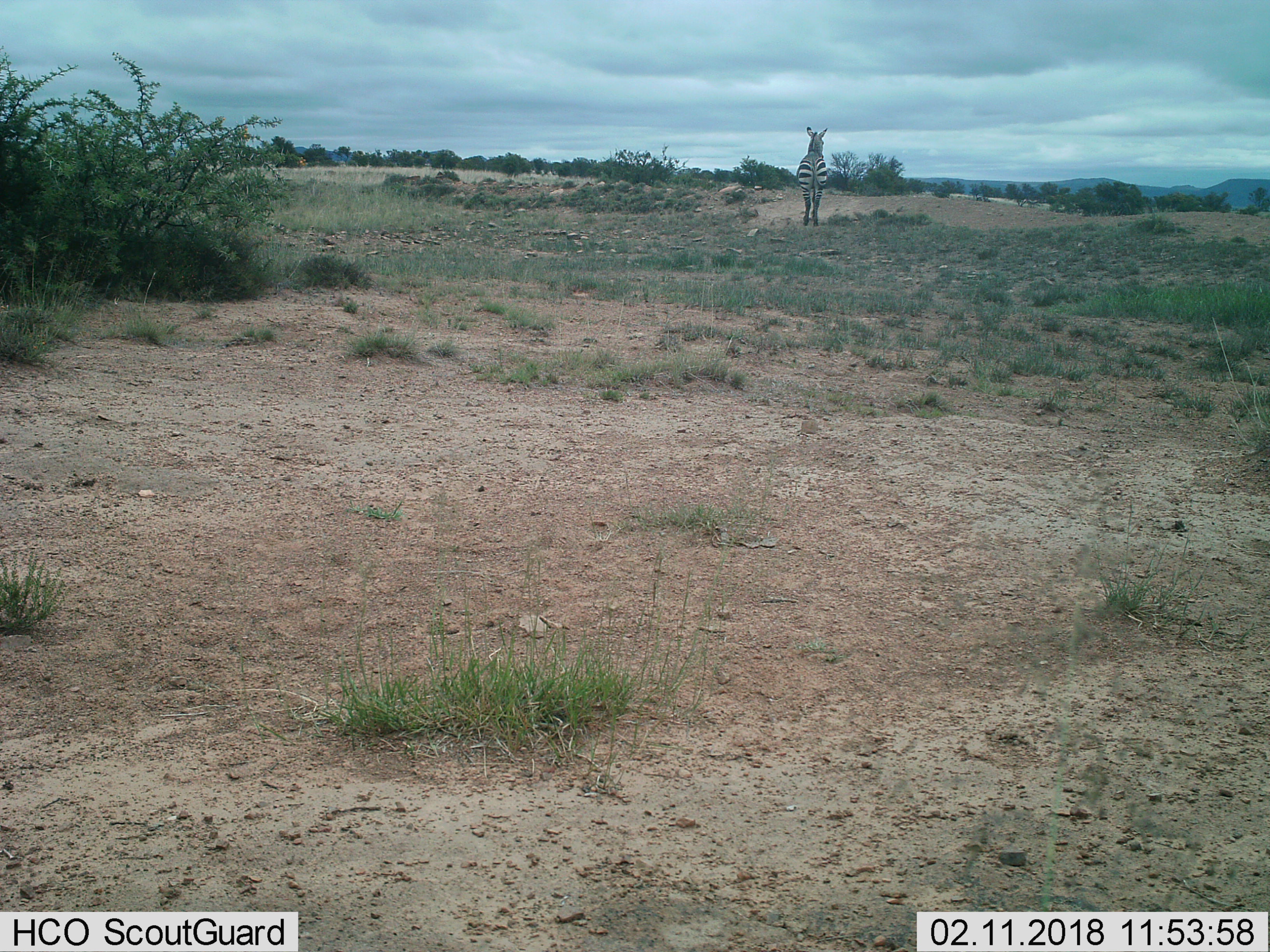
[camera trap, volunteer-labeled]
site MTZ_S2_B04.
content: unidentified animal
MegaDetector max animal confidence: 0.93